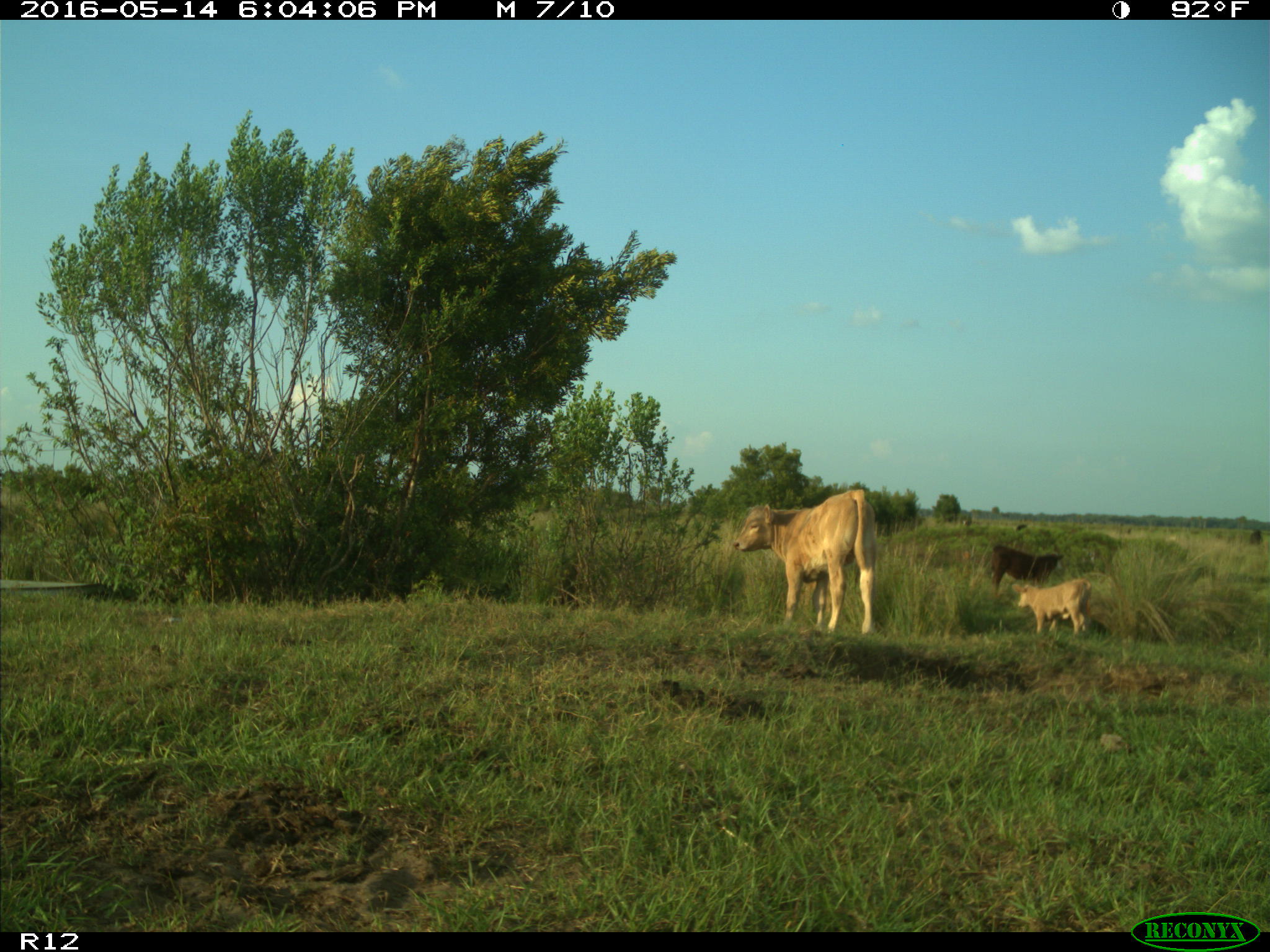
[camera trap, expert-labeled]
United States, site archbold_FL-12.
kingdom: Animalia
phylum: Chordata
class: Mammalia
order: Artiodactyla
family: Bovidae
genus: Bos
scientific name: Bos taurus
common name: domestic cow